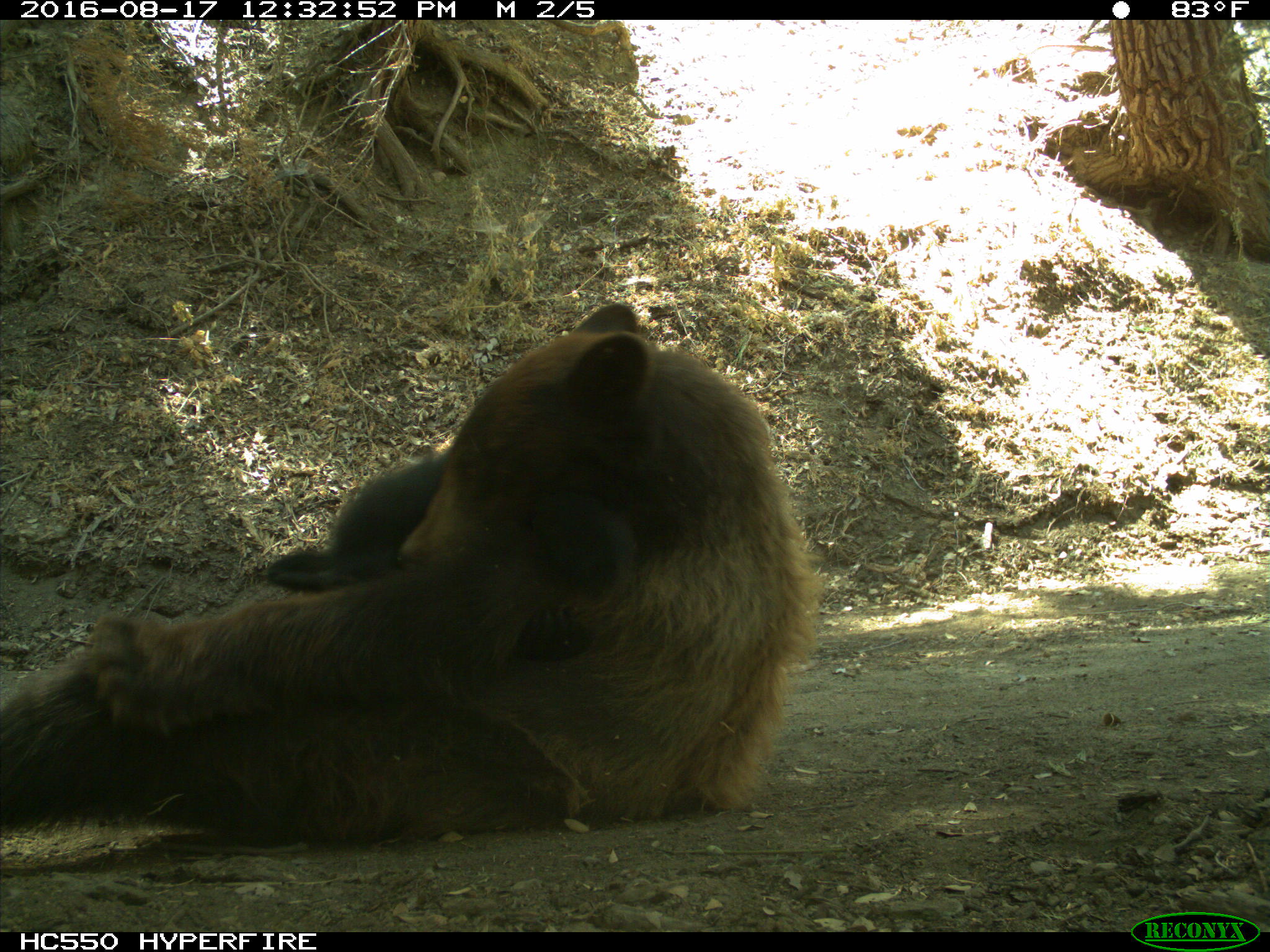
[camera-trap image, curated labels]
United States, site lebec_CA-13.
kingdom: Animalia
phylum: Chordata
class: Mammalia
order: Carnivora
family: Ursidae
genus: Ursus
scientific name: Ursus americanus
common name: american black bear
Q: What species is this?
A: Ursus americanus (american black bear).